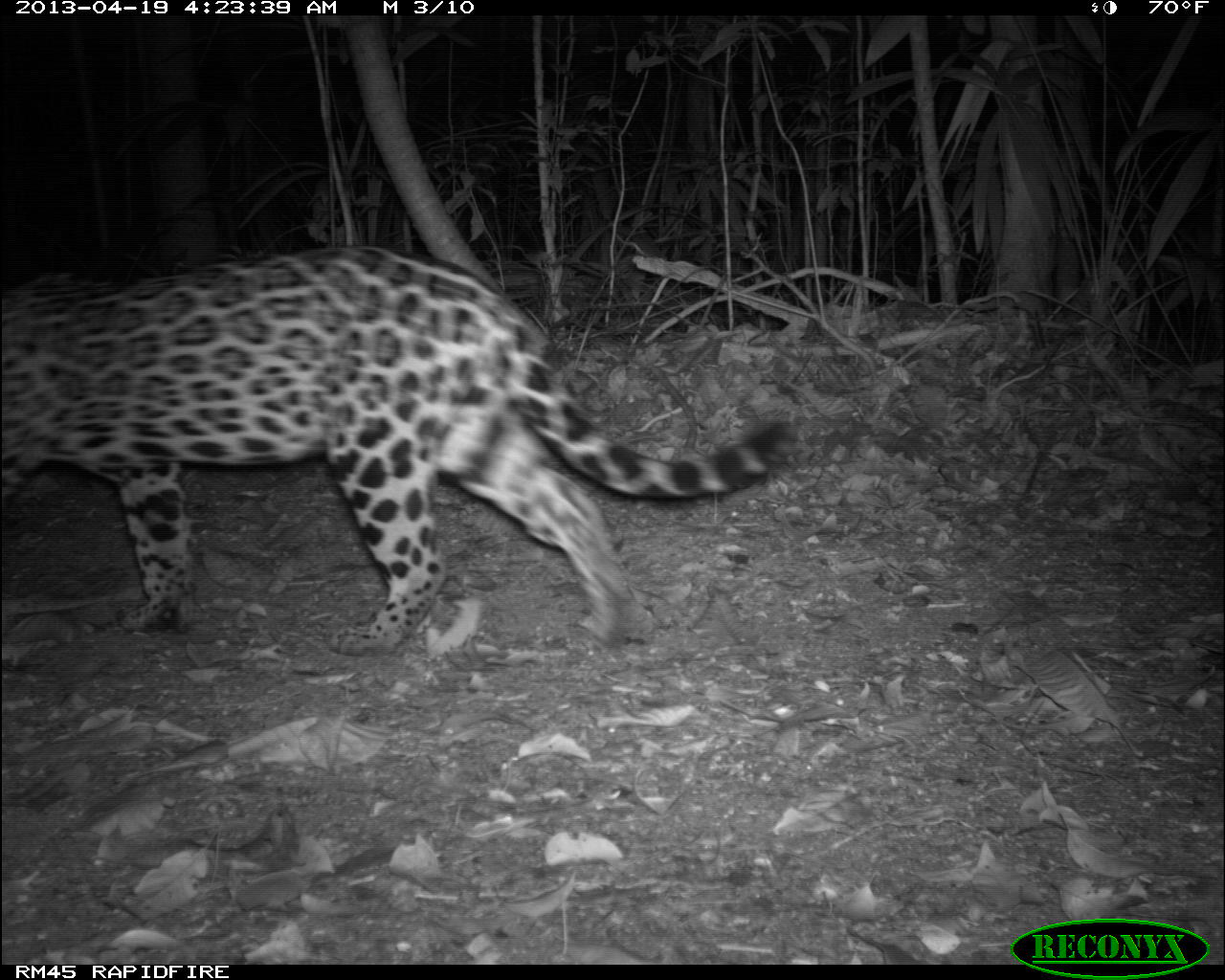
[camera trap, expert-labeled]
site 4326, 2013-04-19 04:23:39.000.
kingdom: Animalia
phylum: Chordata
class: Mammalia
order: Carnivora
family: Felidae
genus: Panthera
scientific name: Panthera onca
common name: jaguar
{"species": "Panthera onca (jaguar)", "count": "1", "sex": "female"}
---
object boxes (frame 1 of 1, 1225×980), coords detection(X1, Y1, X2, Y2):
panthera onca: detection(2, 246, 796, 655)